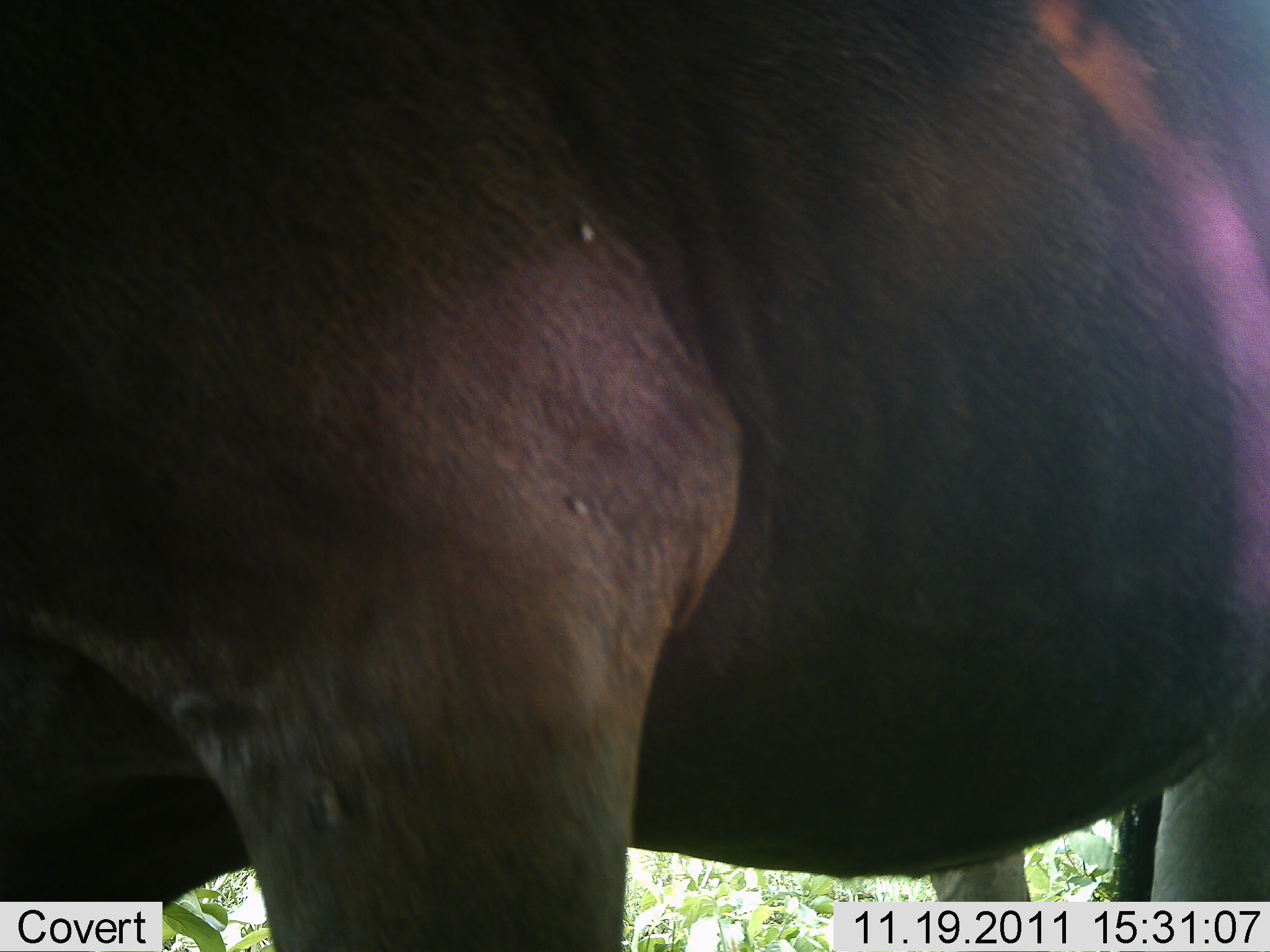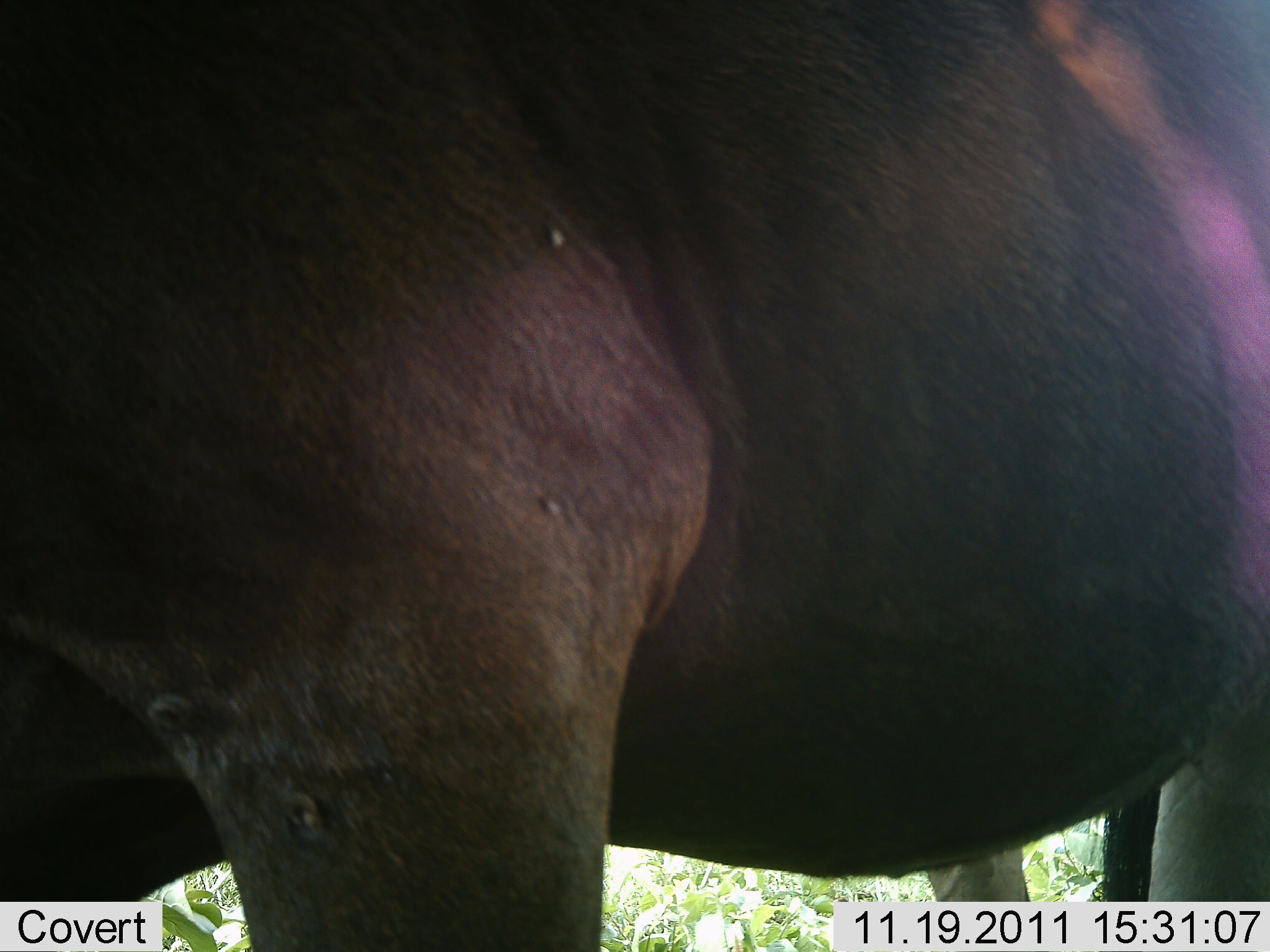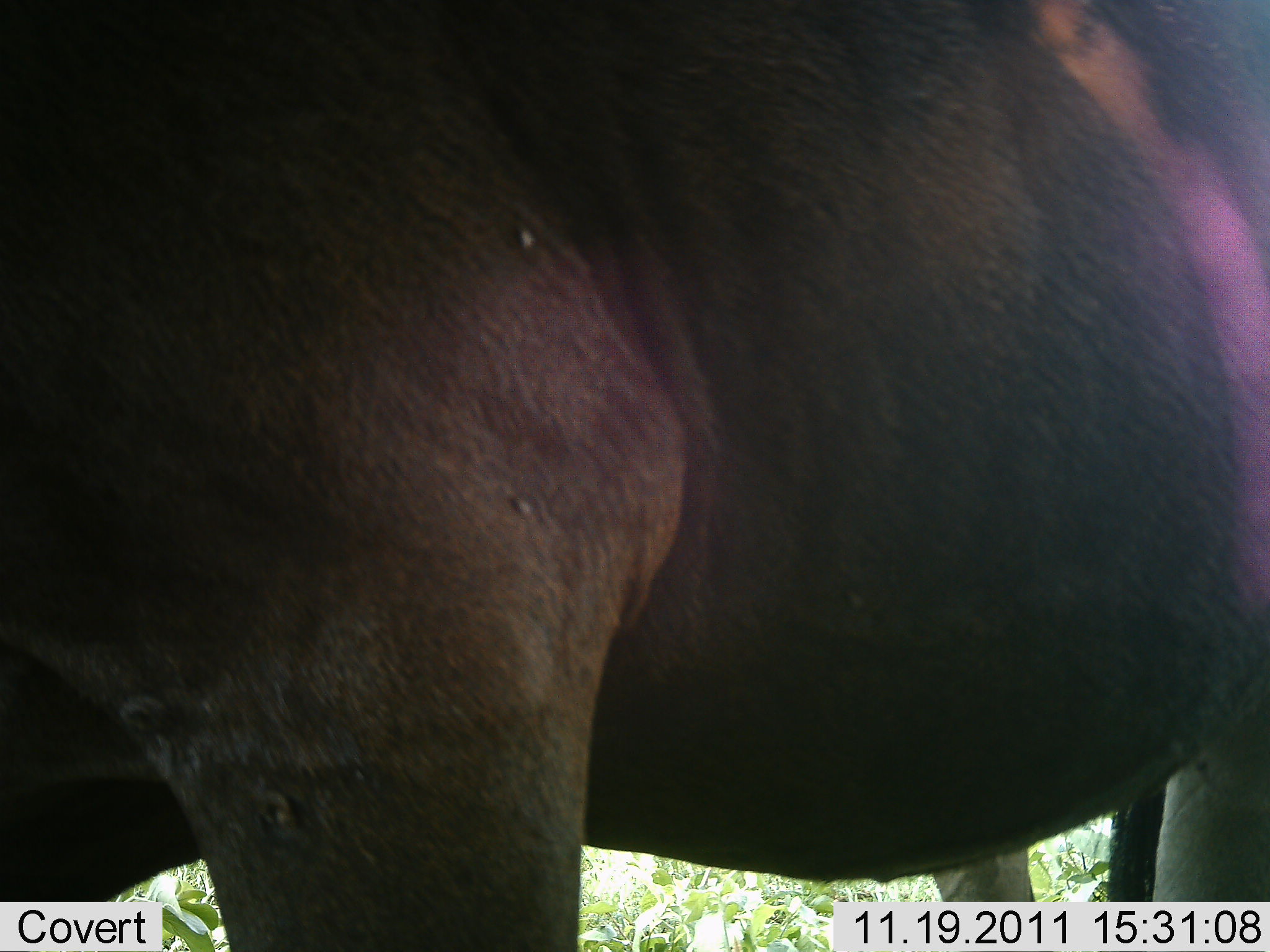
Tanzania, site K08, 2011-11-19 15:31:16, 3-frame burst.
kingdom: Animalia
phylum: Chordata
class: Mammalia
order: Artiodactyla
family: Bovidae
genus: Connochaetes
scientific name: Connochaetes taurinus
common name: blue wildebeest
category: wildebeest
Wildebeest (blue wildebeest) (Connochaetes taurinus), count 1. Behavior (volunteer vote fractions): standing 100%, resting 0%, moving 0%, interacting 0%. Young present (vote fraction): 0%. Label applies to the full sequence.